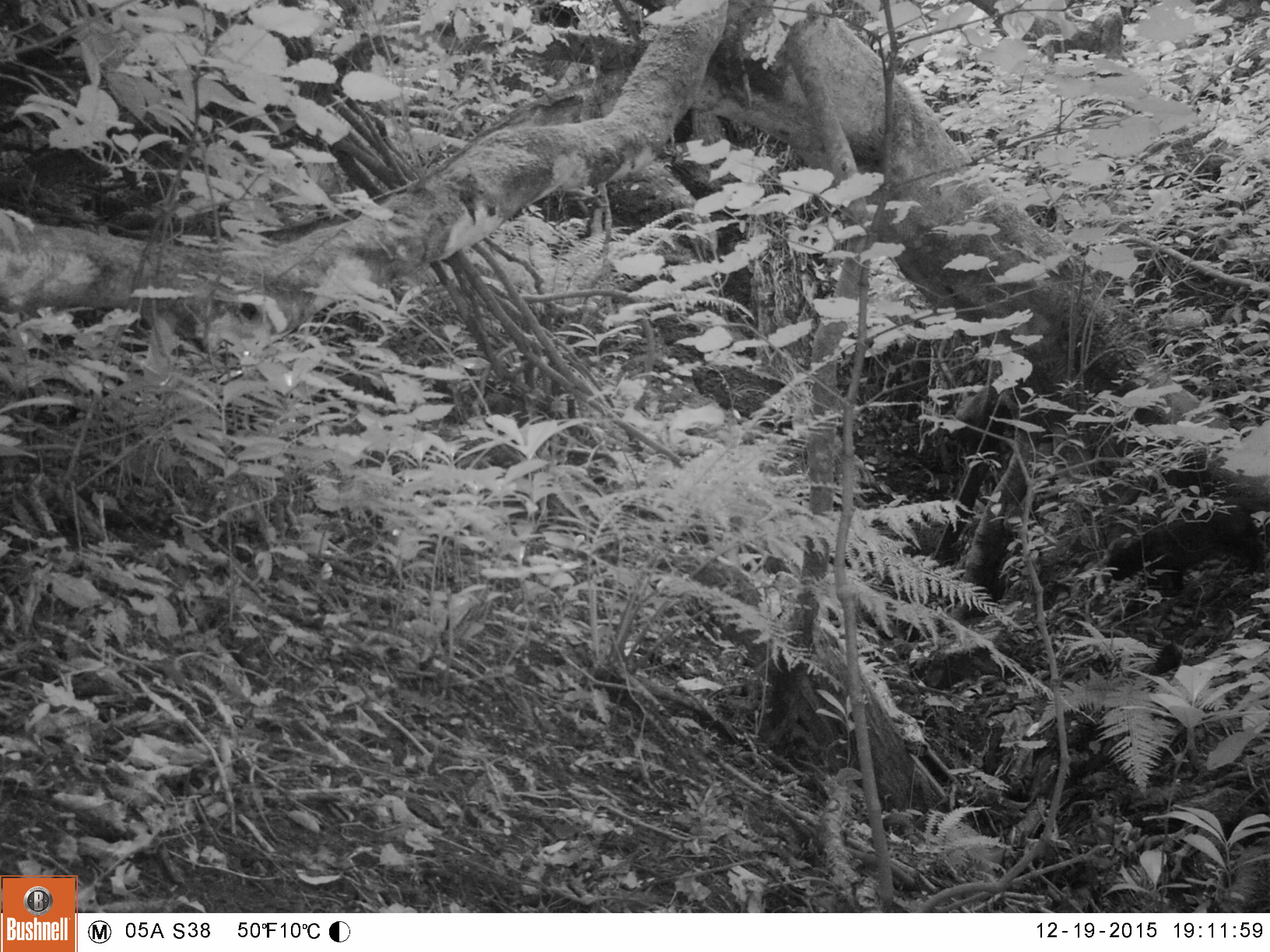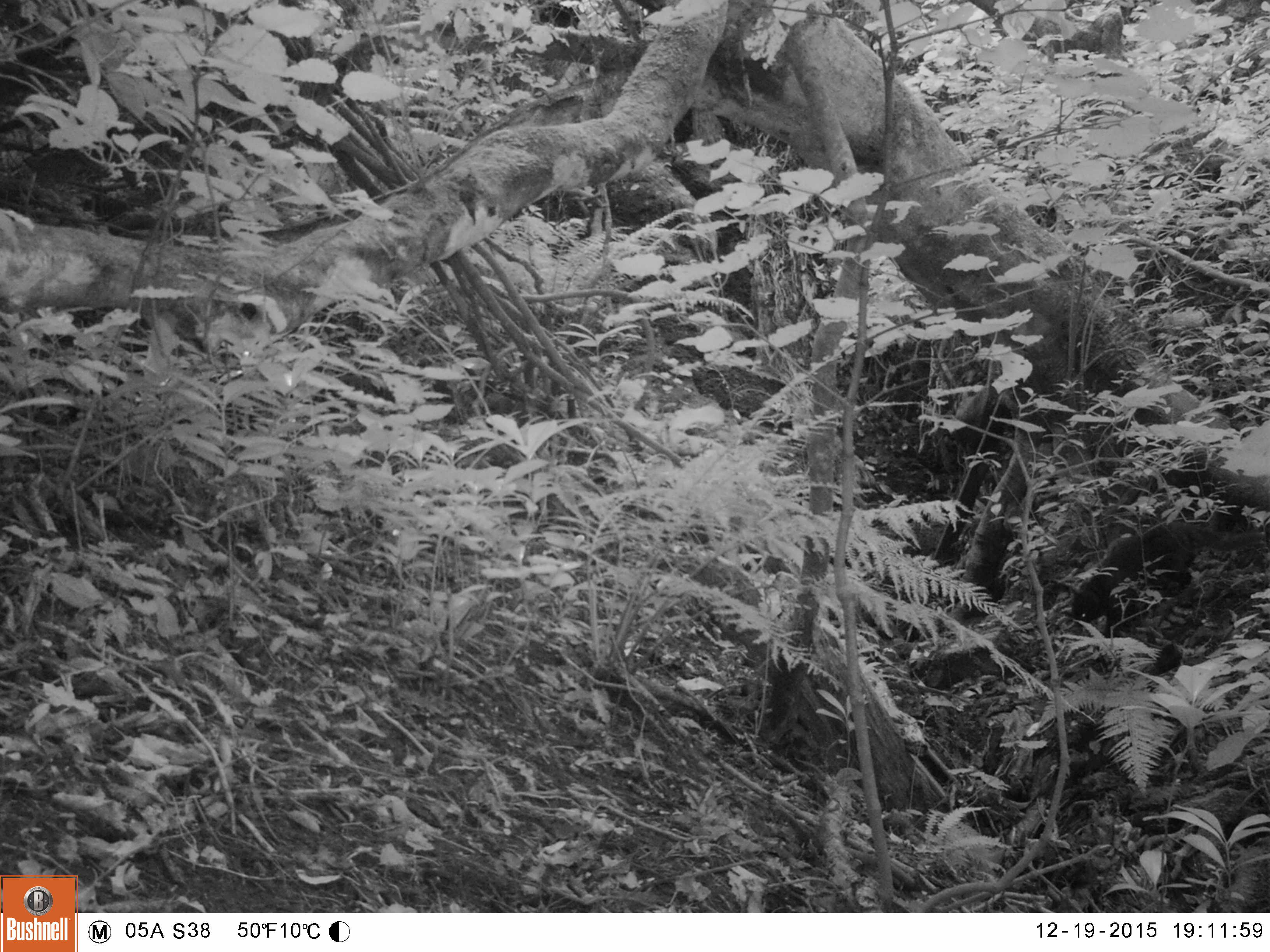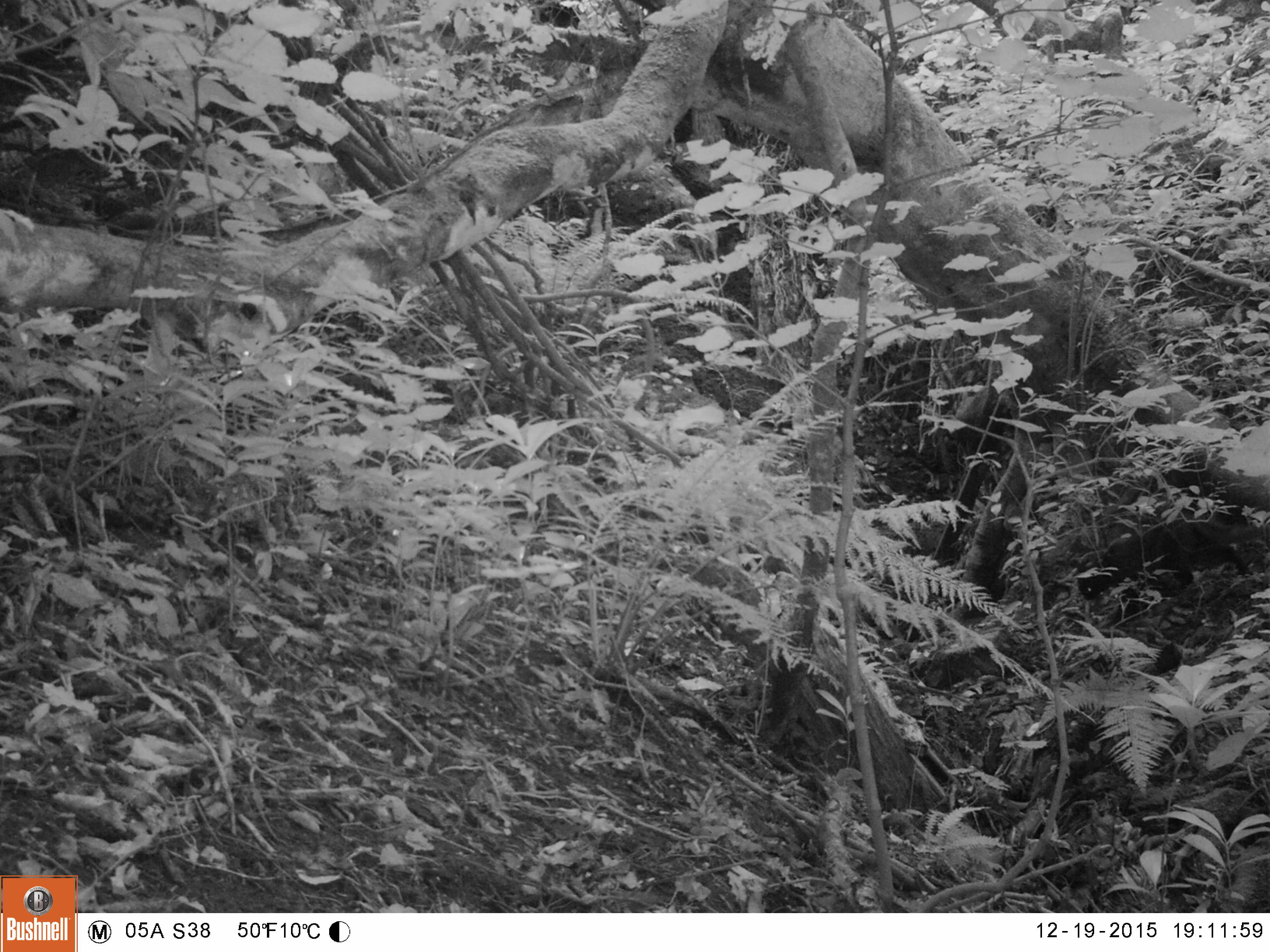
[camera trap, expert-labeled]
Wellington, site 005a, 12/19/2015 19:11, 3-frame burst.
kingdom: Animalia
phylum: Chordata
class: Mammalia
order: Carnivora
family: Felidae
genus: Felis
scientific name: Felis catus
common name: cat